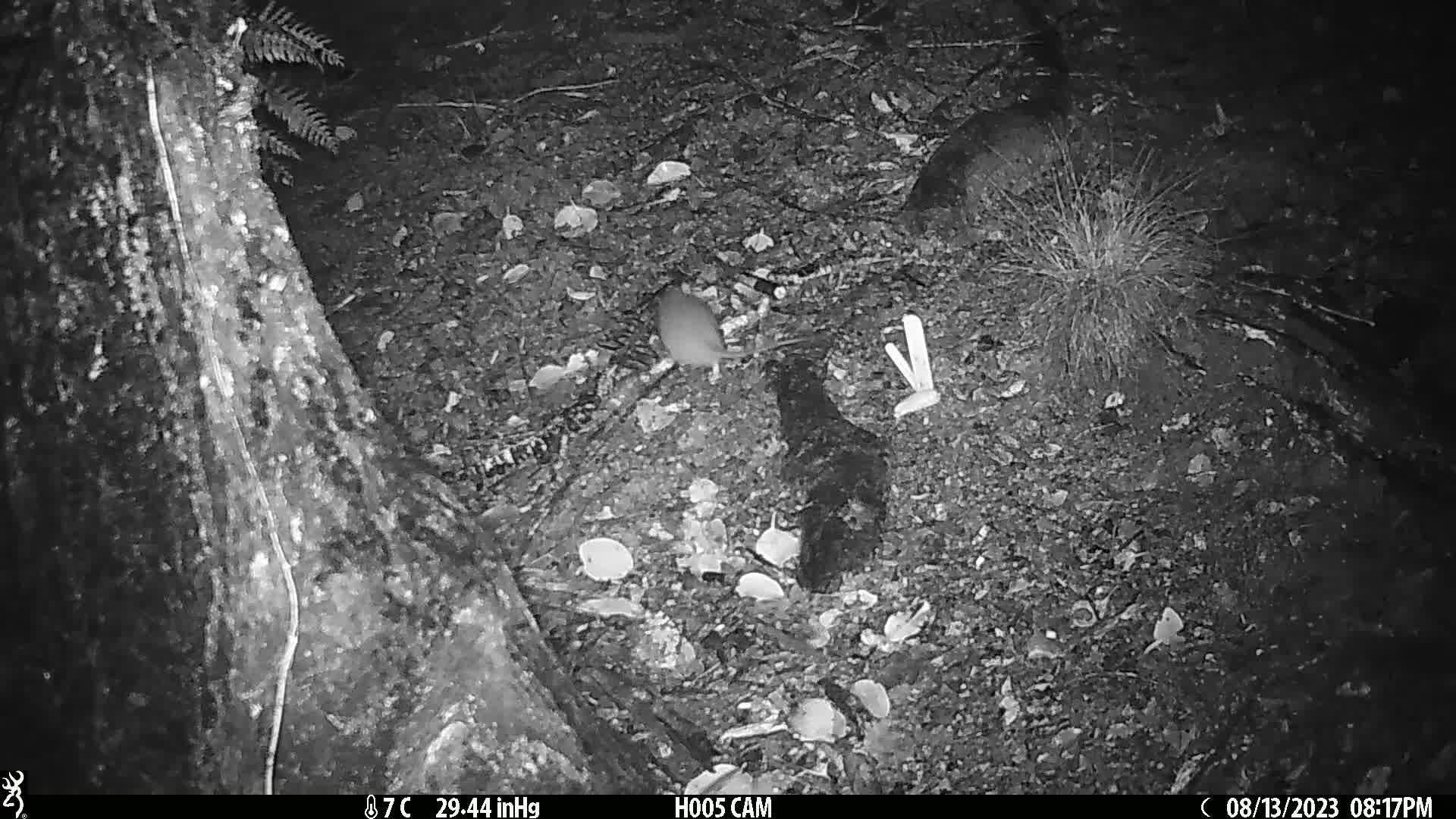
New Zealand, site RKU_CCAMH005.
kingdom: Animalia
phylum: Chordata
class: Mammalia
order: Rodentia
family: Muridae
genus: Rattus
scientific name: Rattus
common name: rat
Rat (Rattus).